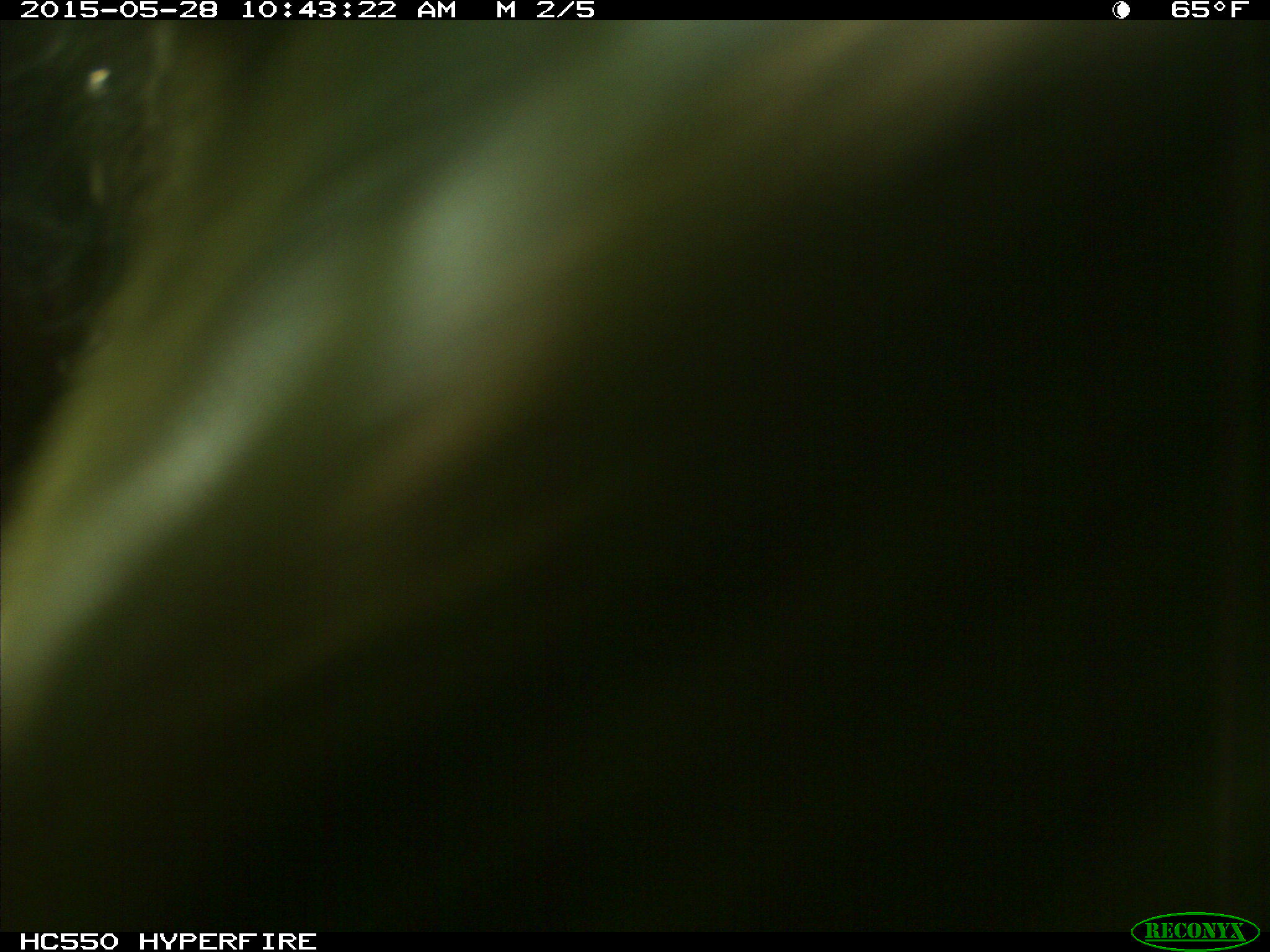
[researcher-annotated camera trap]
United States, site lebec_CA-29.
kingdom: Animalia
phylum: Chordata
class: Mammalia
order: Artiodactyla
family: Bovidae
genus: Bos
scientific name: Bos taurus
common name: domestic cow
Bos taurus (domestic cow).